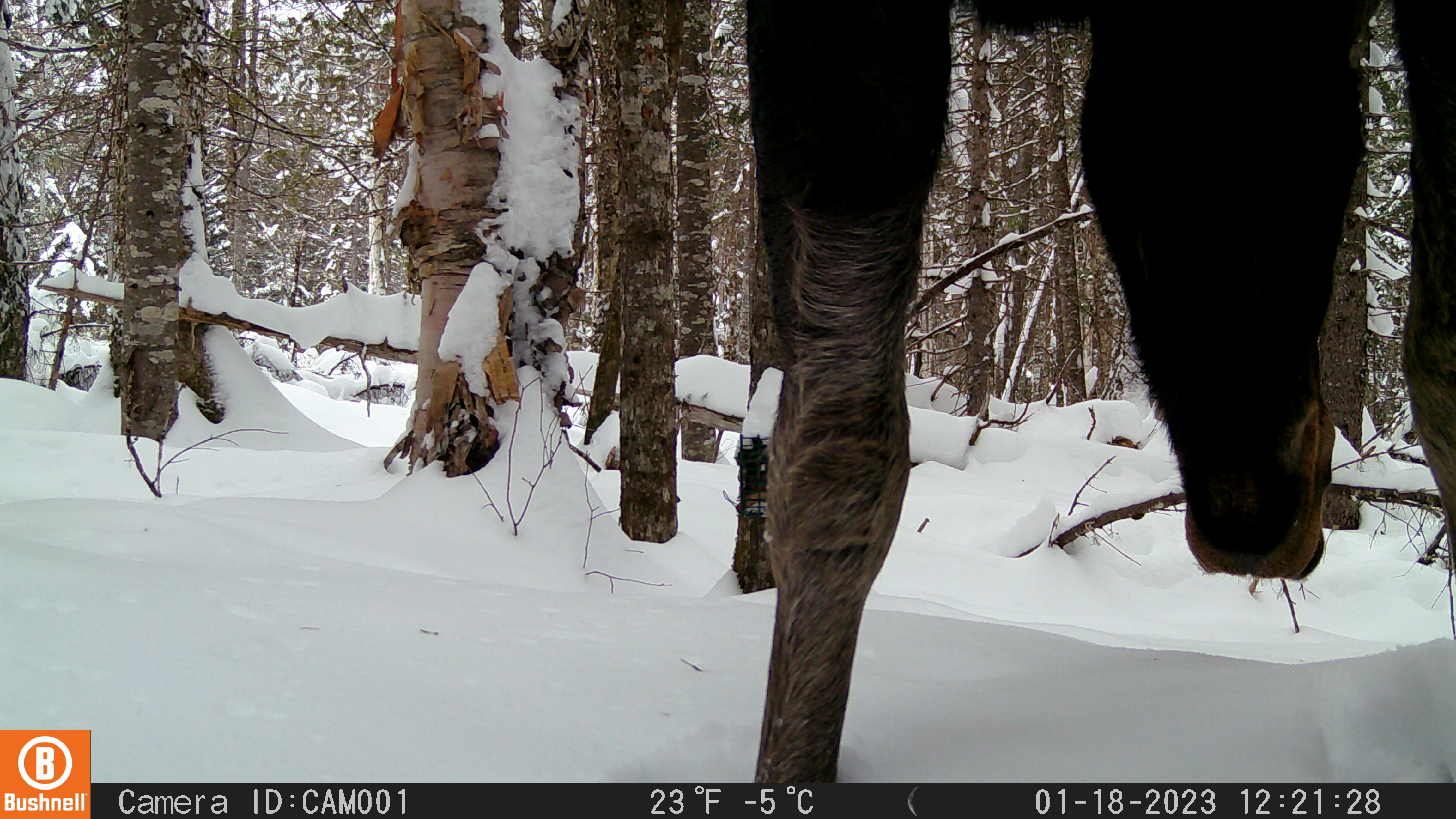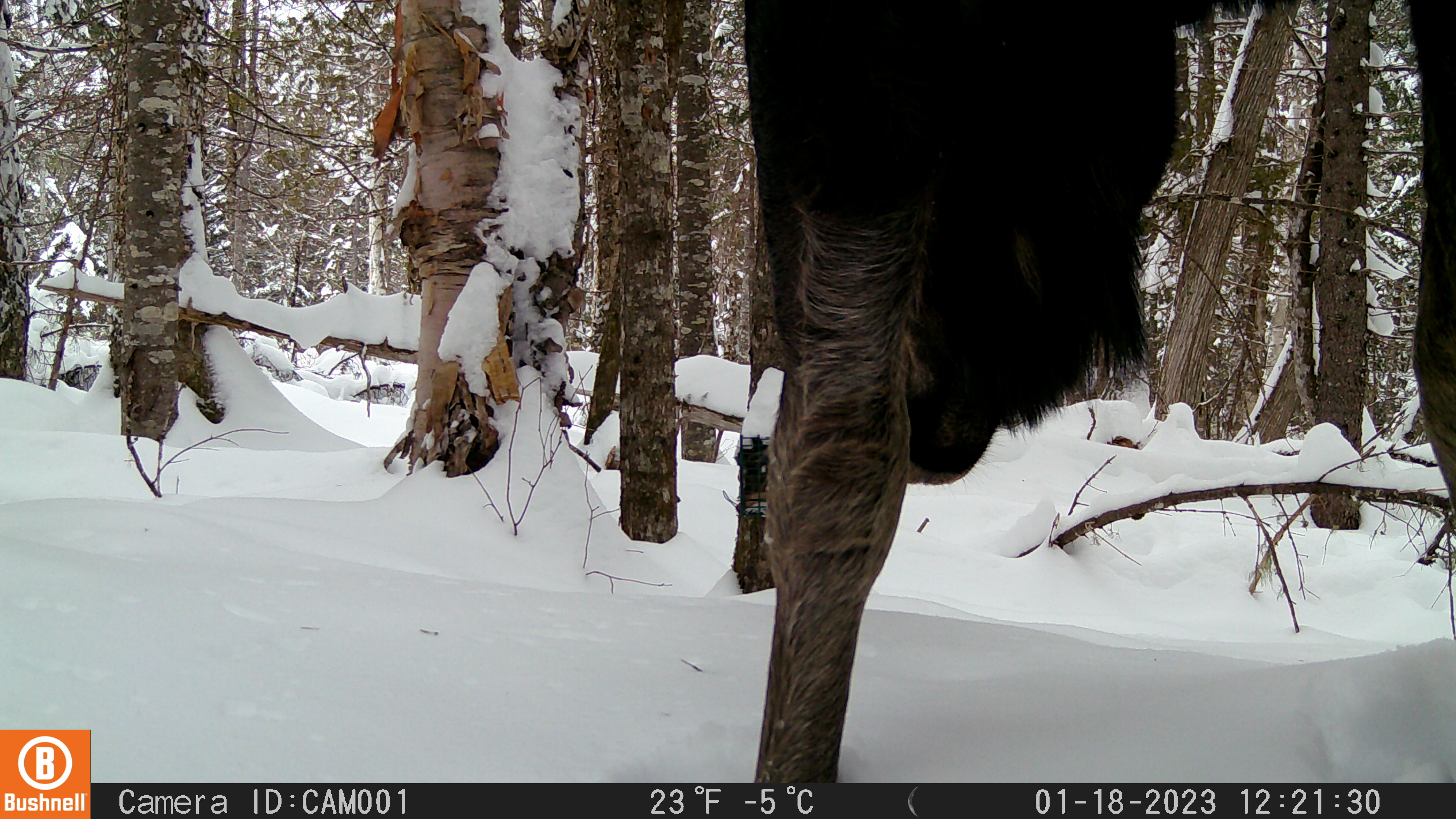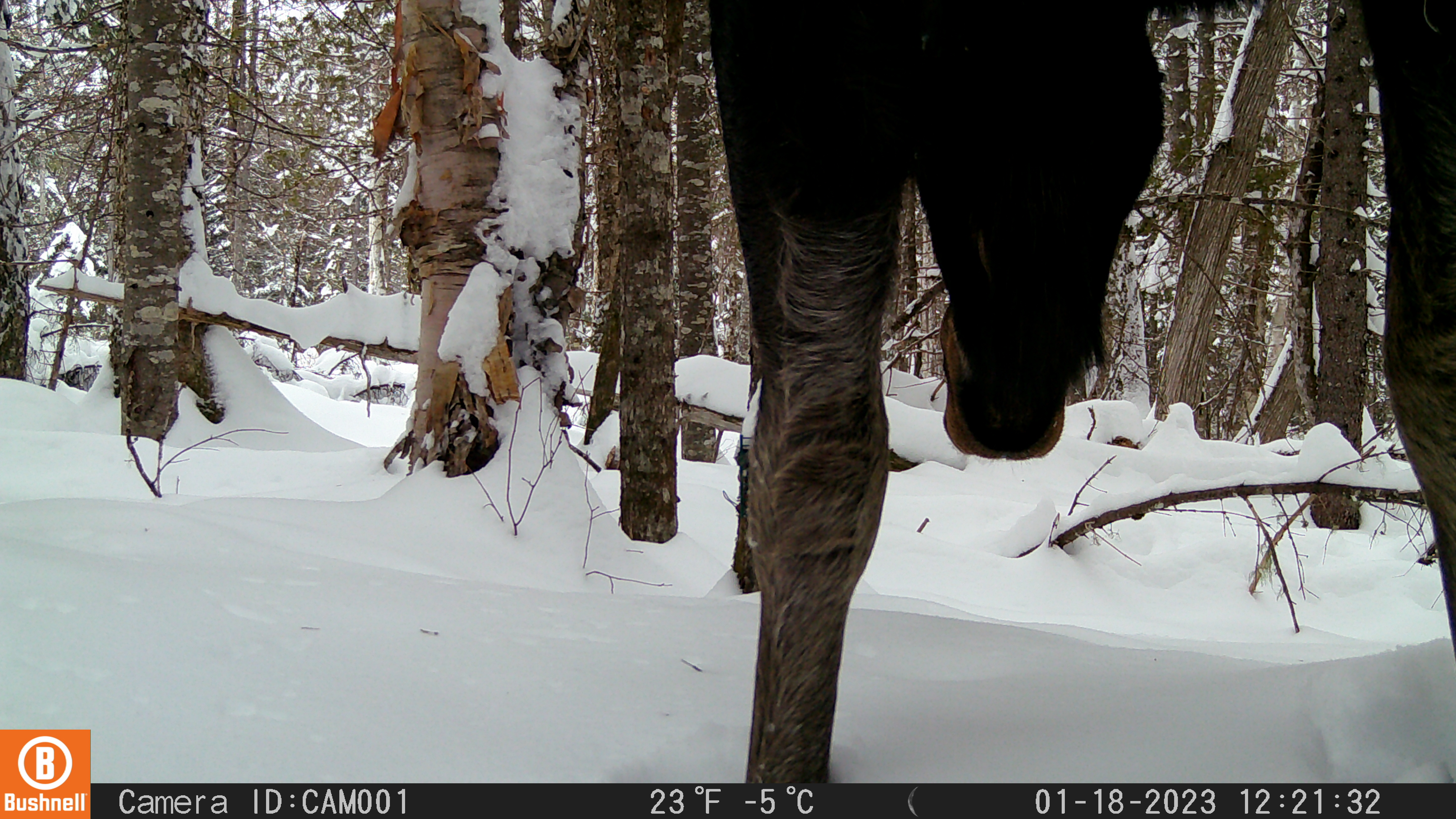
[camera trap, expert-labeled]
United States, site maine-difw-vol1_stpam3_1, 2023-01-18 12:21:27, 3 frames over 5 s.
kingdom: Animalia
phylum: Chordata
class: Mammalia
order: Artiodactyla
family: Cervidae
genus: Alces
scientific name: Alces alces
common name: moose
Moose (Alces alces).